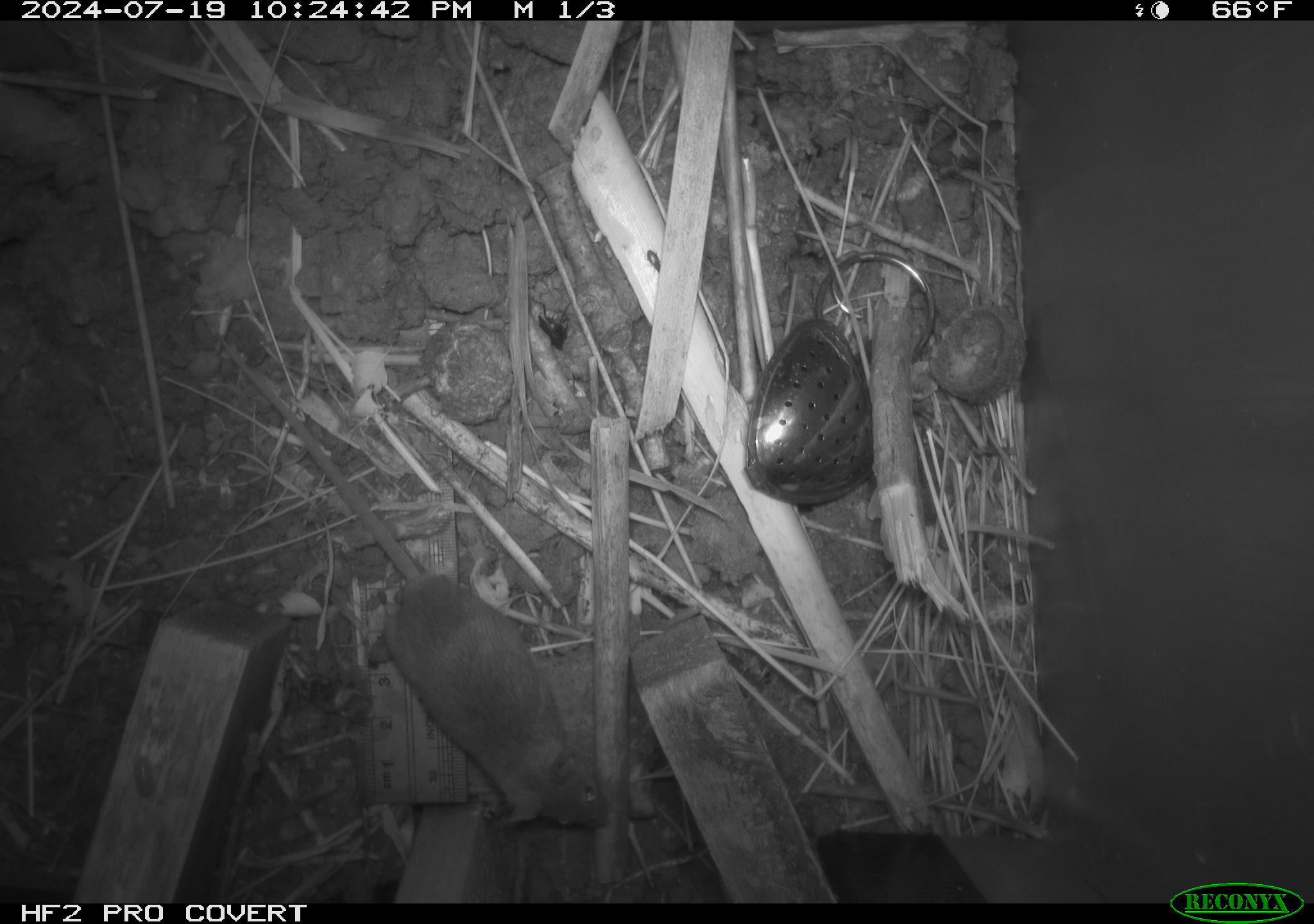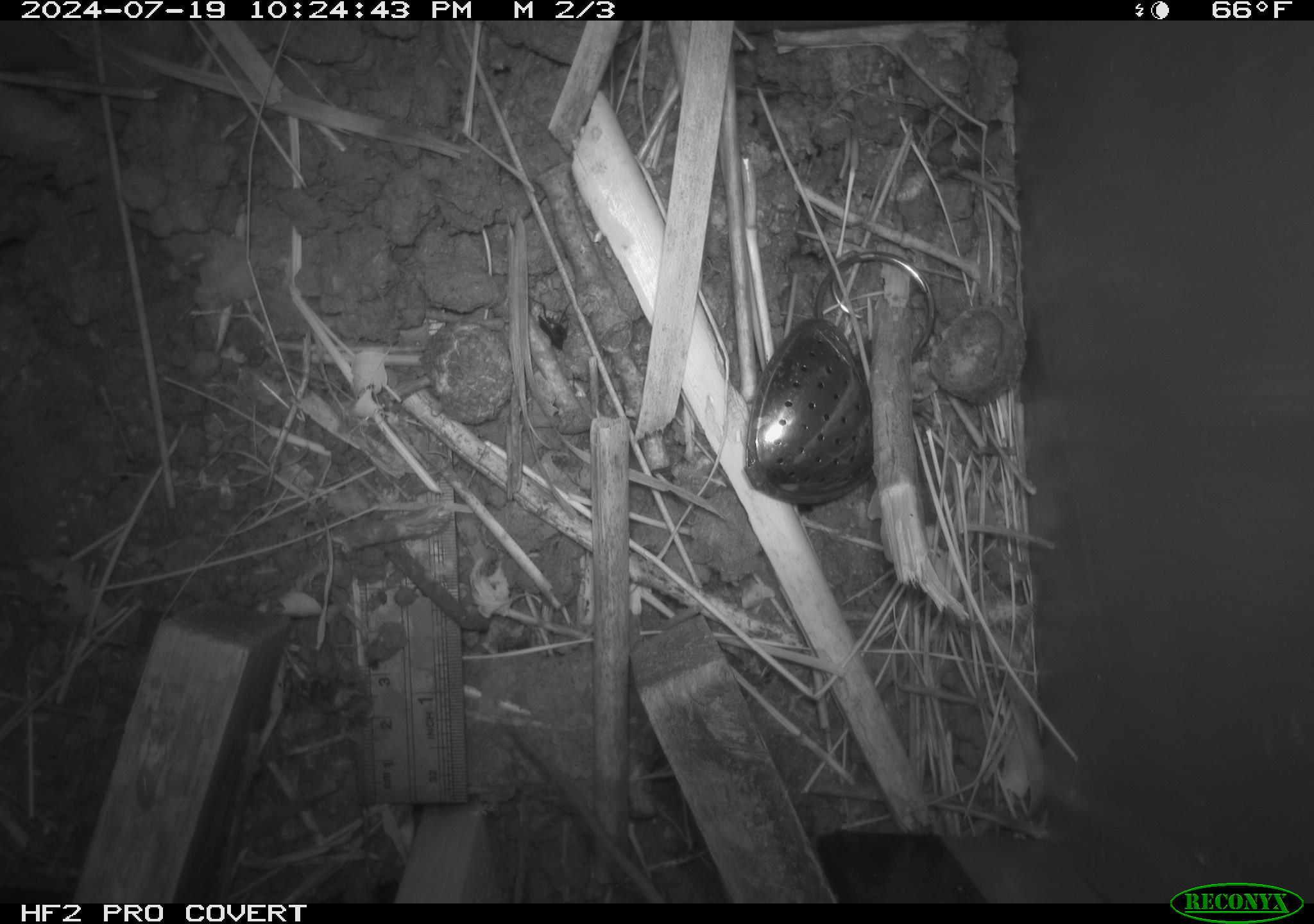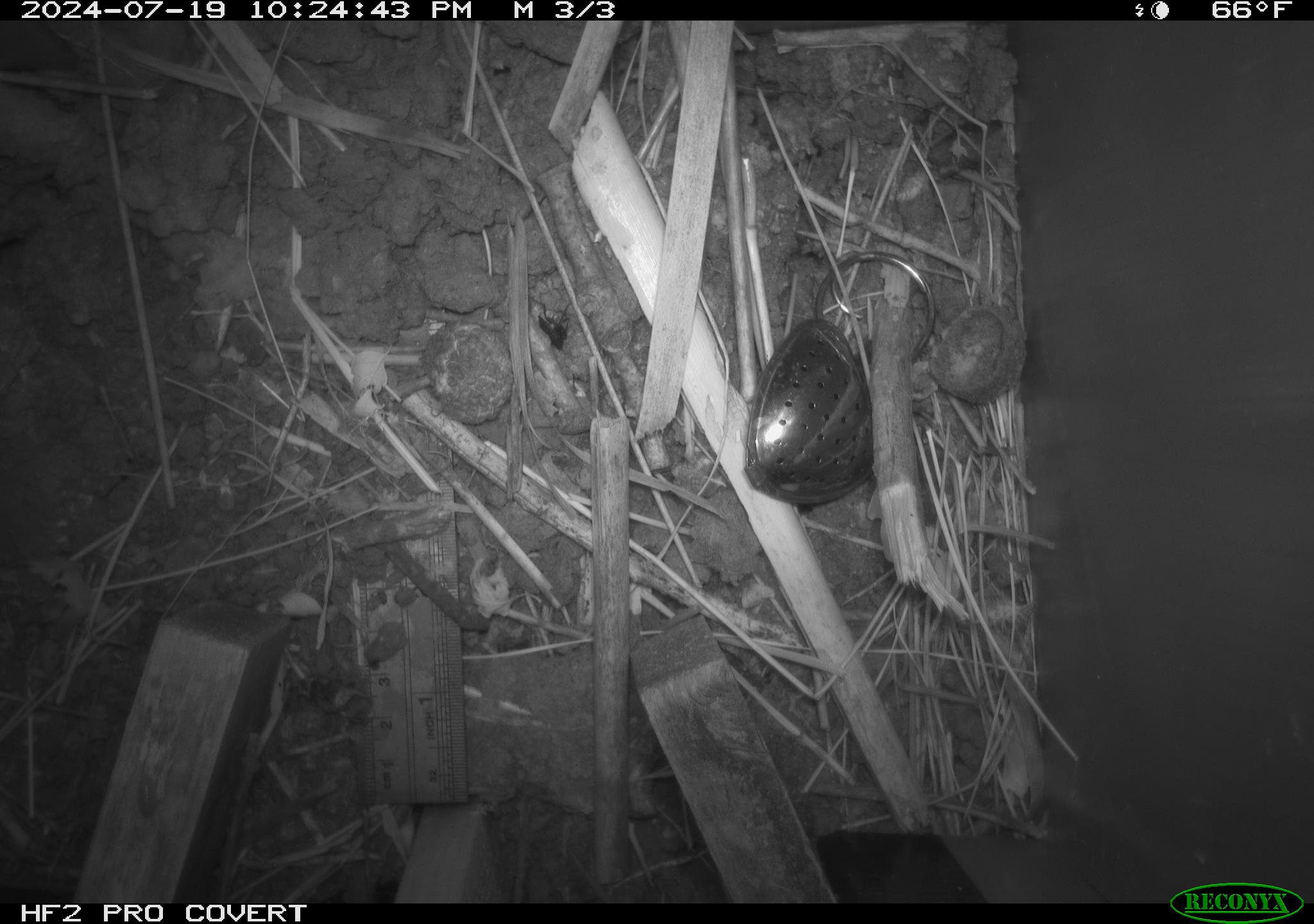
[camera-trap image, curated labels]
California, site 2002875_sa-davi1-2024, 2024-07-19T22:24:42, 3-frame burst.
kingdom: Animalia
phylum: Chordata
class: Mammalia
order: Rodentia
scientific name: Rodentia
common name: mouse species